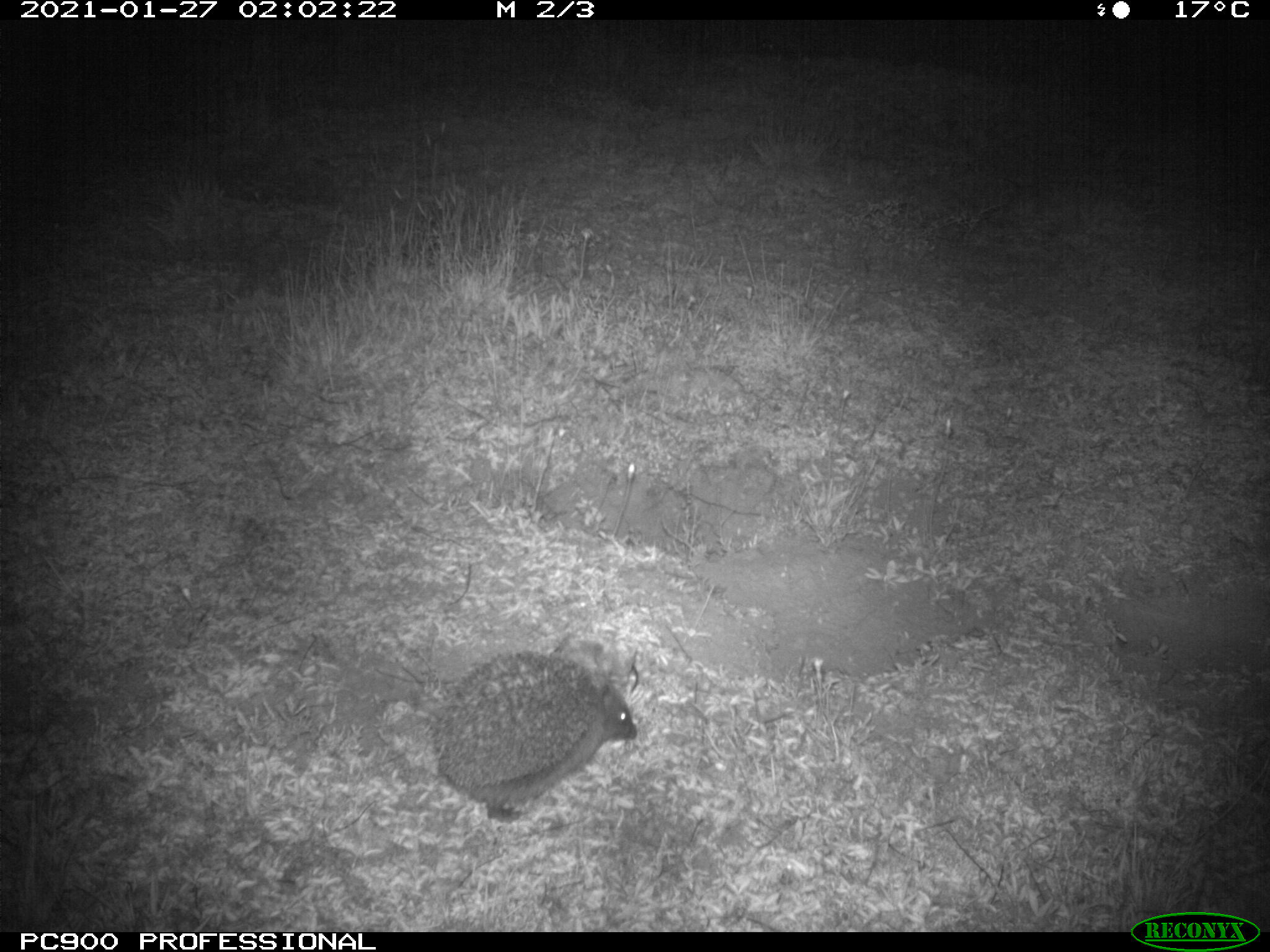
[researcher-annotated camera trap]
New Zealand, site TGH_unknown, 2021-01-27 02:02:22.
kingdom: Animalia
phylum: Chordata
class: Mammalia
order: Eulipotyphla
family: Erinaceidae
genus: Erinaceus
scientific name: Erinaceus europaeus europaeus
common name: european hedgehog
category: hedgehog